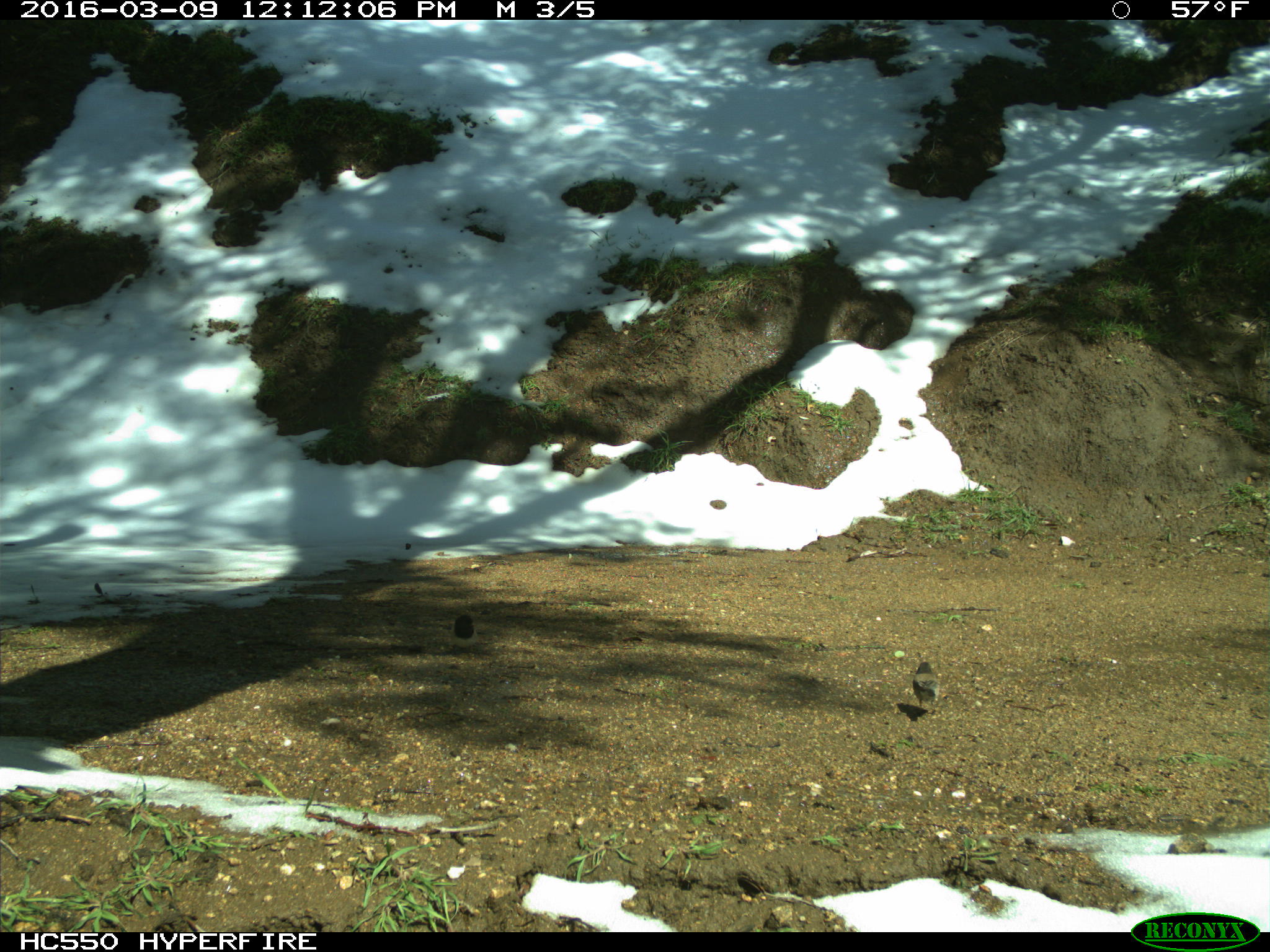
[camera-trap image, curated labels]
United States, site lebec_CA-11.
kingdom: Animalia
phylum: Chordata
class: Aves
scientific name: Aves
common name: birds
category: unidentified bird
Unidentified bird (birds) (Aves).